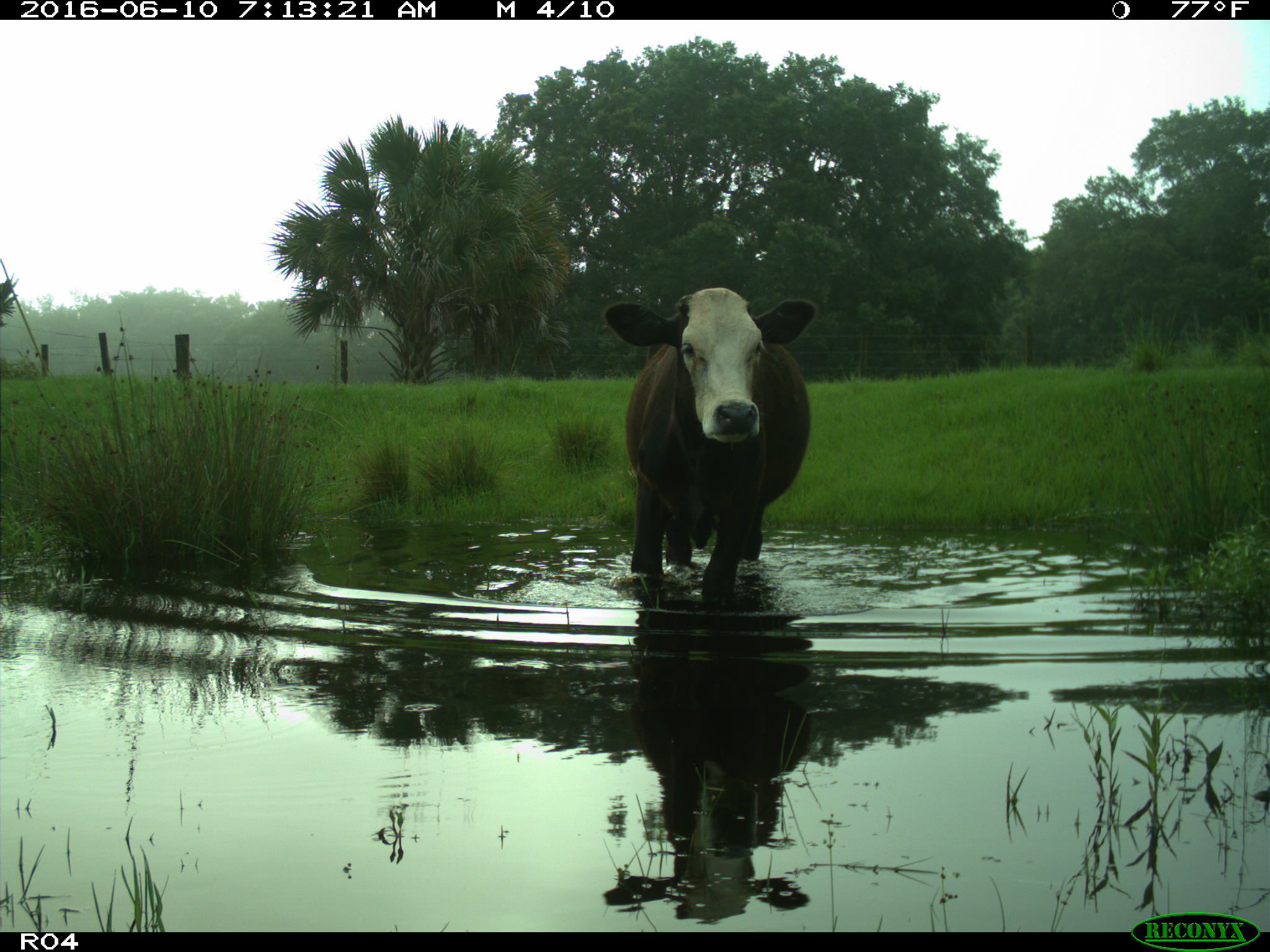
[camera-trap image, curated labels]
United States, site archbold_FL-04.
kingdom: Animalia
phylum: Chordata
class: Mammalia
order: Artiodactyla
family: Bovidae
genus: Bos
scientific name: Bos taurus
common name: domestic cow